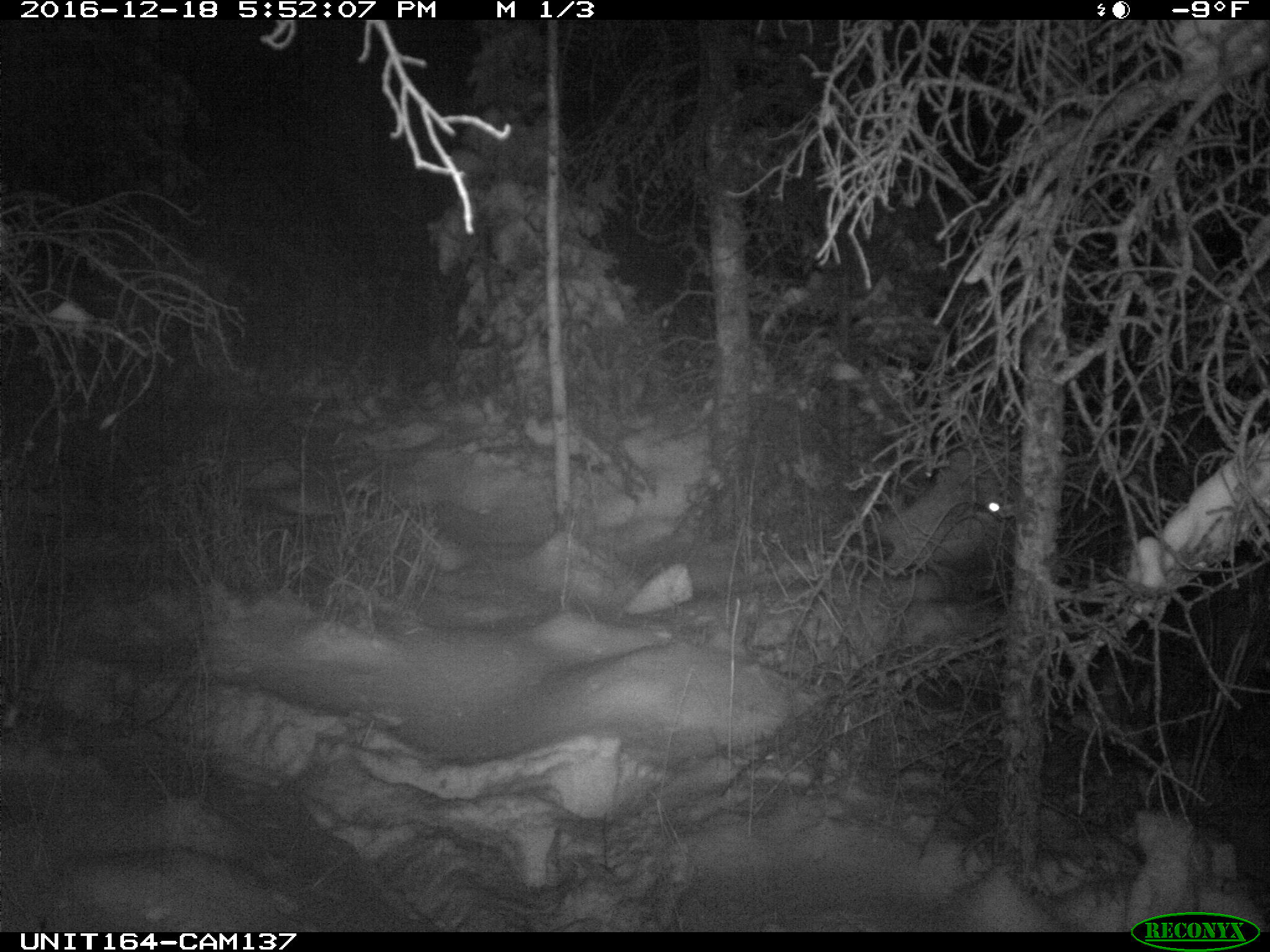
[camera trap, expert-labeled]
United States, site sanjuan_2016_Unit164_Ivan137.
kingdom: Animalia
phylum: Chordata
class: Mammalia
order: Artiodactyla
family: Cervidae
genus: Cervus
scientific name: Cervus elaphus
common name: red deer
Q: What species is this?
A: Cervus elaphus (red deer).